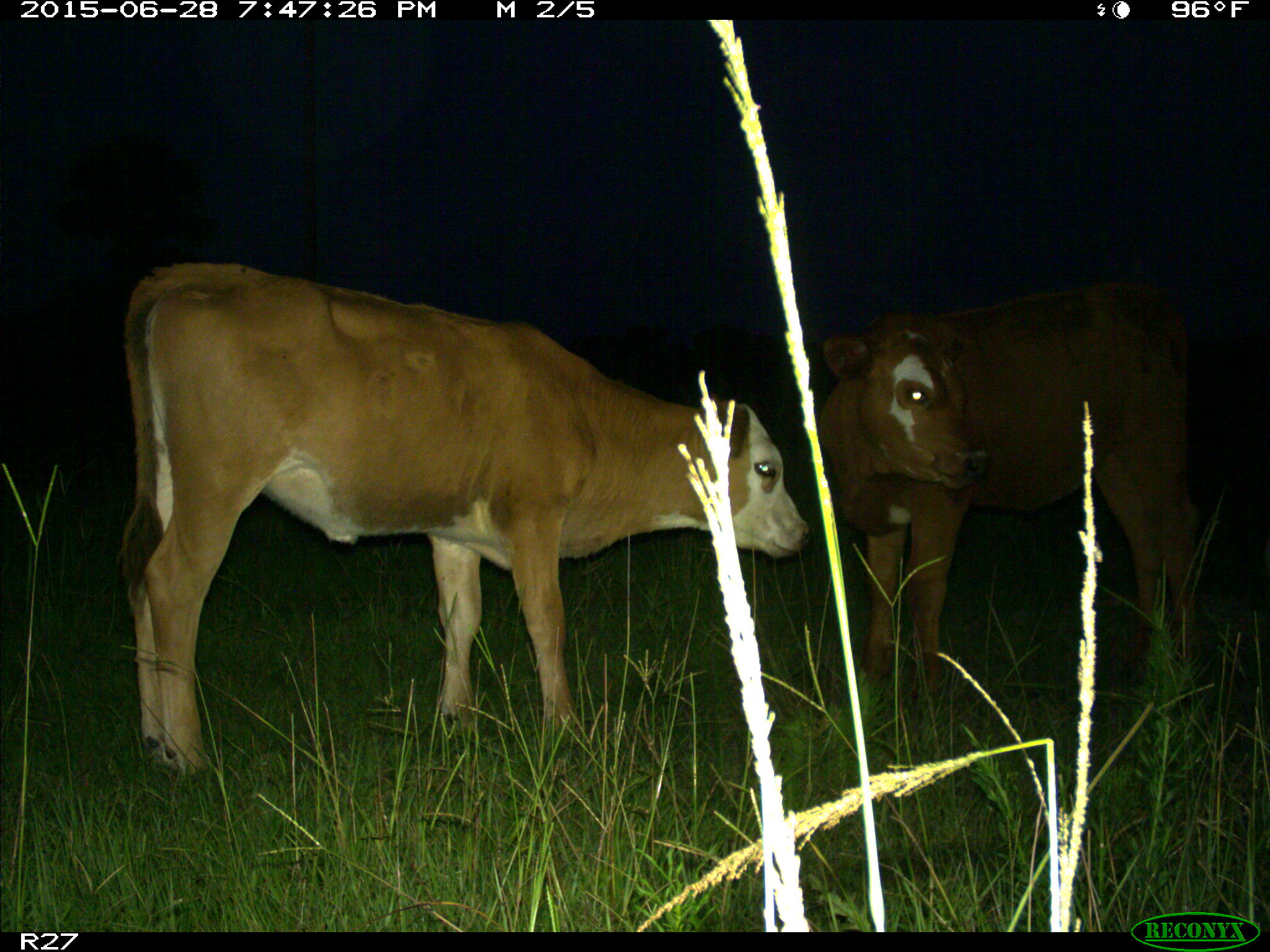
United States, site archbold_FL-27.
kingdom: Animalia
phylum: Chordata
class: Mammalia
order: Artiodactyla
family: Bovidae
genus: Bos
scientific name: Bos taurus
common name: domestic cow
Bos taurus (domestic cow).